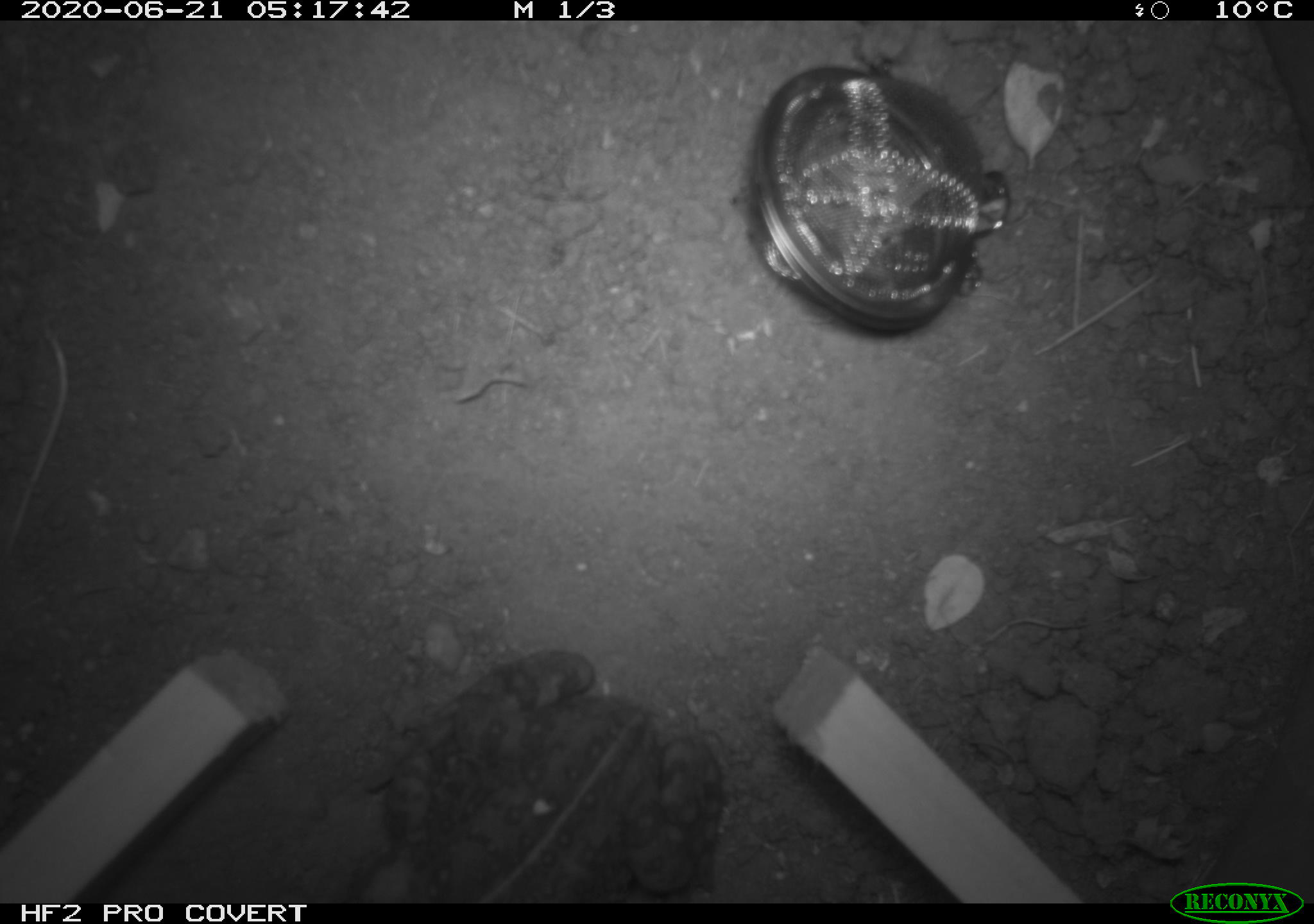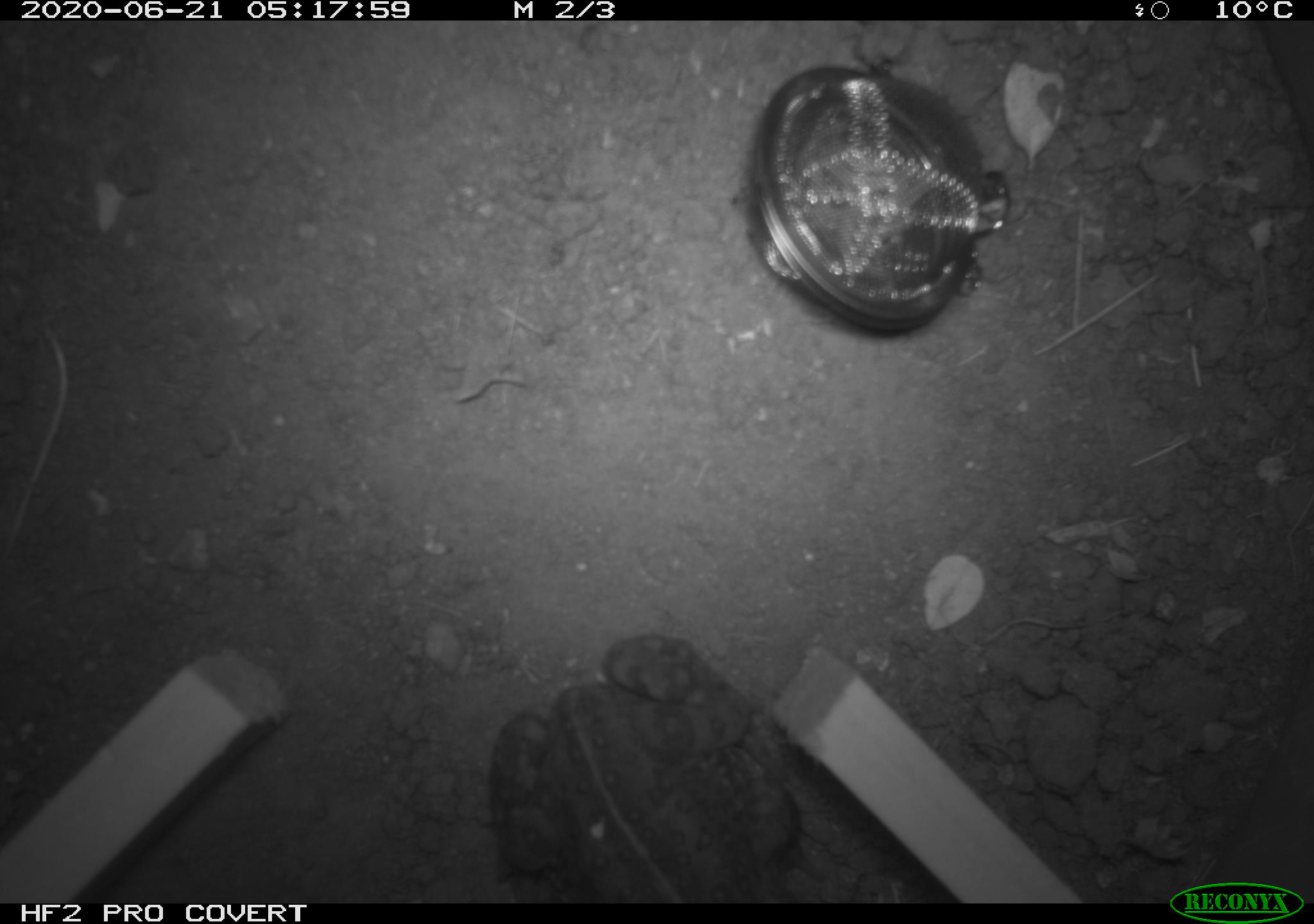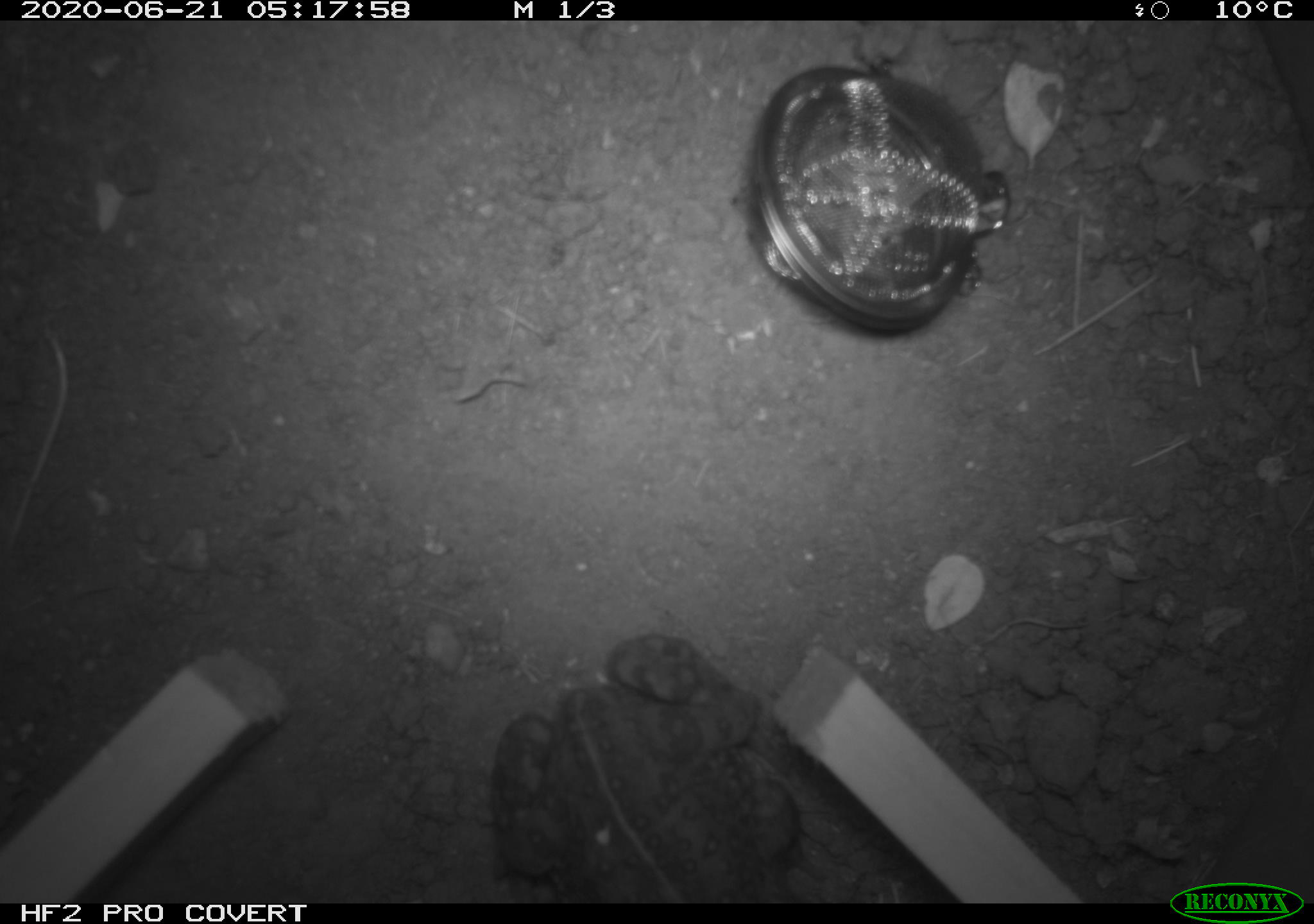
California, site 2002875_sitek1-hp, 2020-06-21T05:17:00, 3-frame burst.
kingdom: Animalia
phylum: Chordata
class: Amphibia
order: Anura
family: Bufonidae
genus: Anaxyrus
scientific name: Anaxyrus boreas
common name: western toad